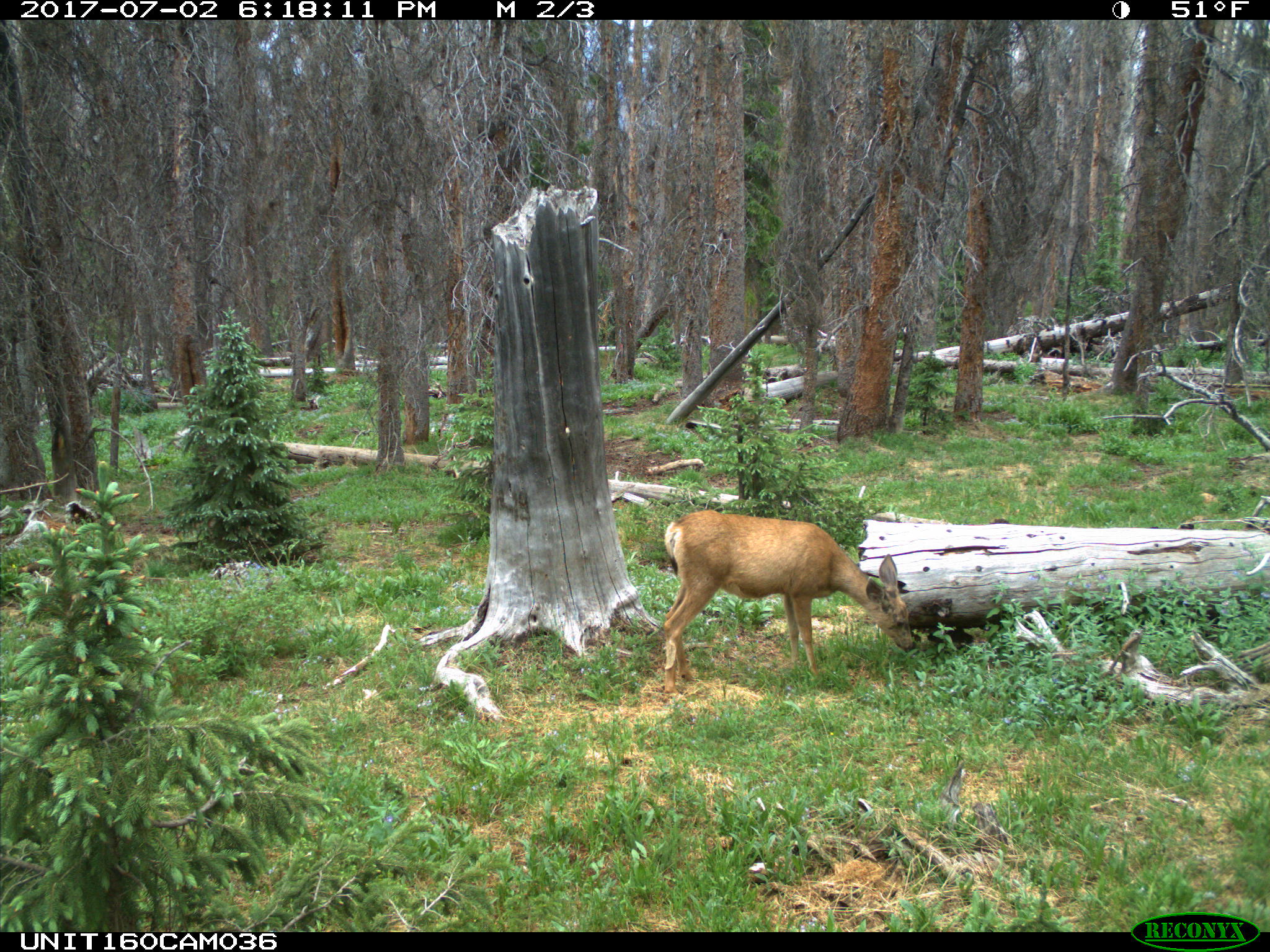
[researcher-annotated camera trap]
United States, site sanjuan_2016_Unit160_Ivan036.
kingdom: Animalia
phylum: Chordata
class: Mammalia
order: Artiodactyla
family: Cervidae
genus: Odocoileus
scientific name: Odocoileus hemionus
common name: mule deer